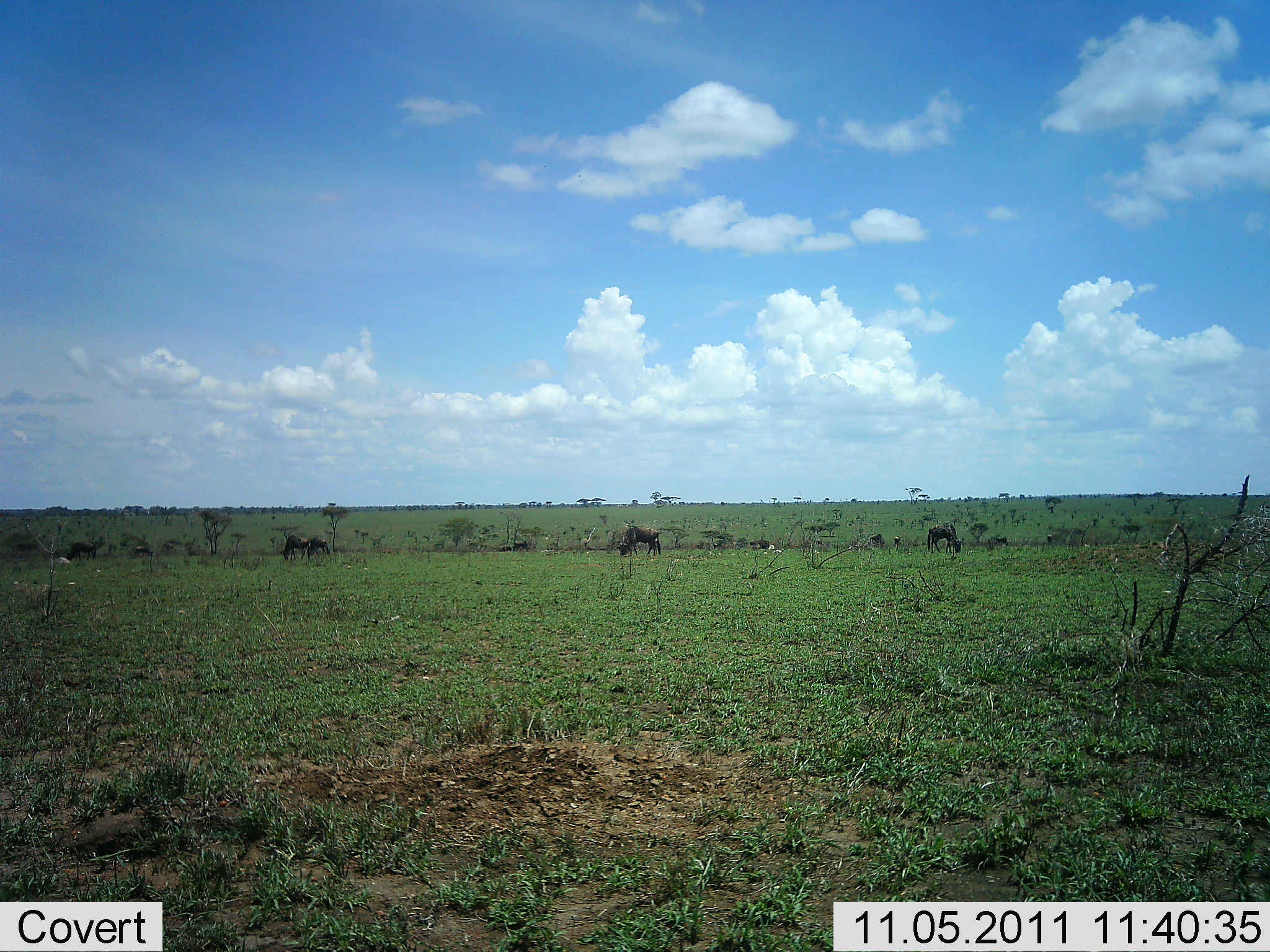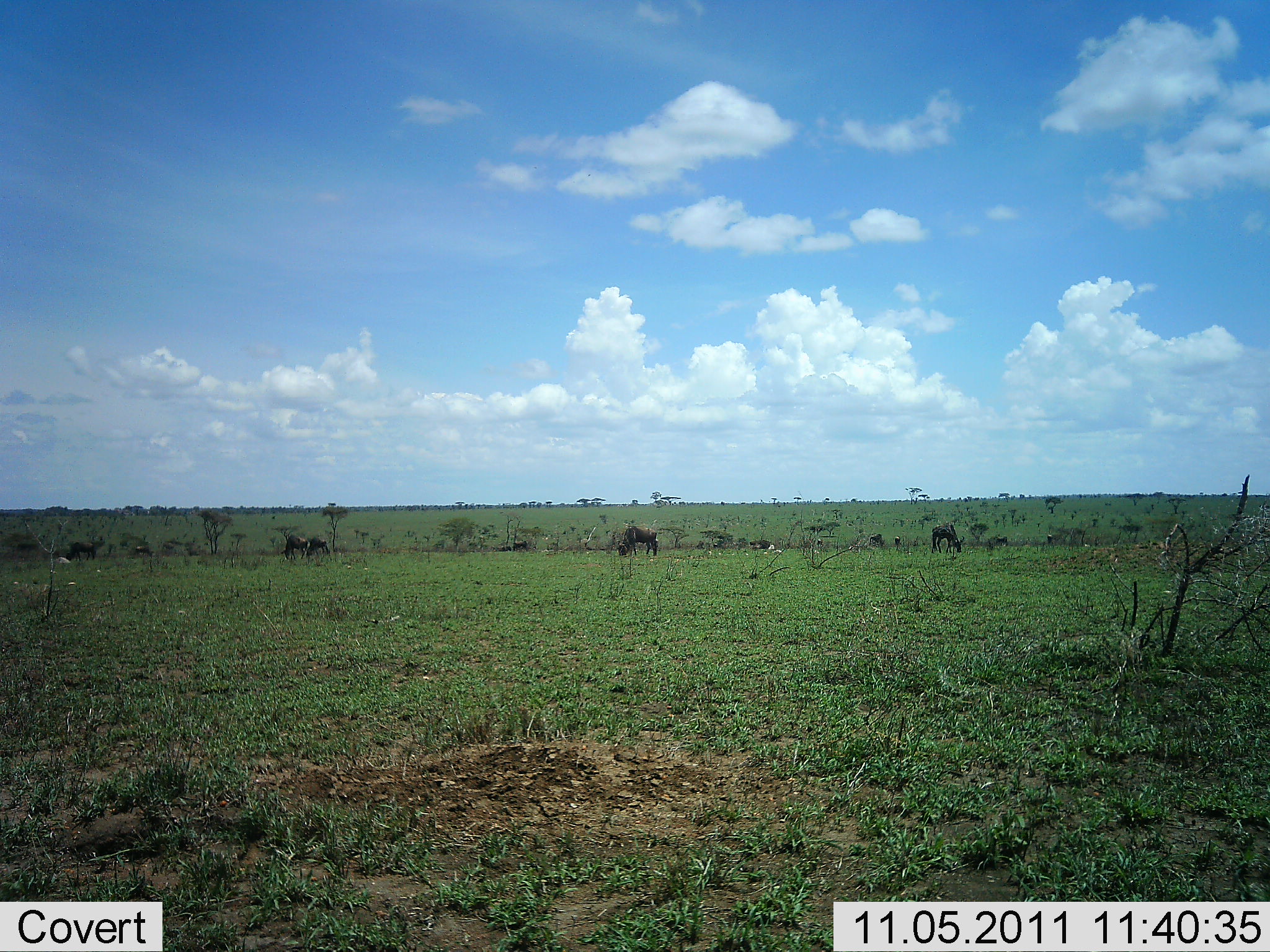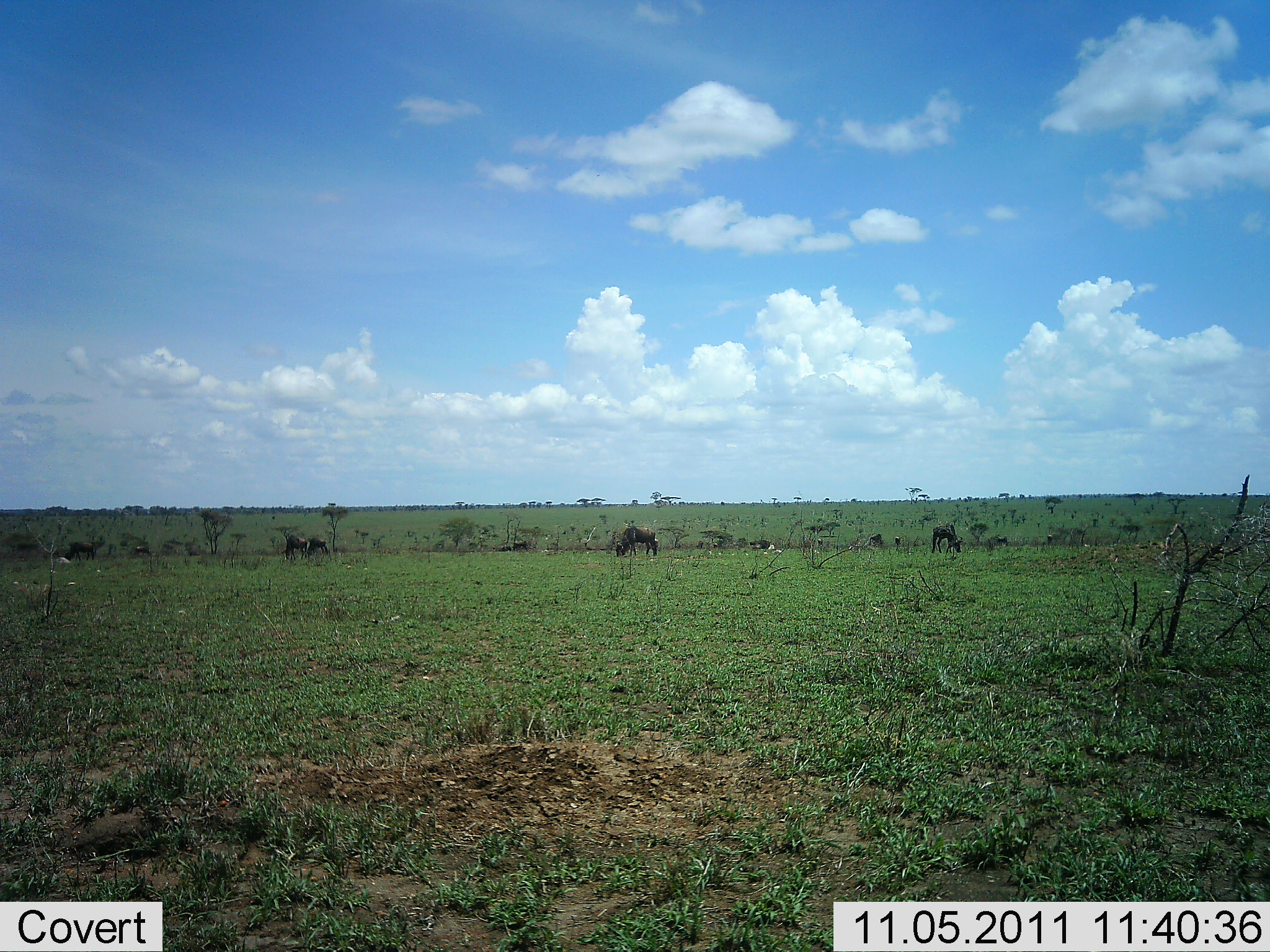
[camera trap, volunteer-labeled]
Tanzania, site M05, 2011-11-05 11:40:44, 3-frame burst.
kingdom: Animalia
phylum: Chordata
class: Mammalia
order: Artiodactyla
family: Bovidae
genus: Connochaetes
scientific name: Connochaetes taurinus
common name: blue wildebeest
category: wildebeest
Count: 5.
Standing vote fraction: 25%.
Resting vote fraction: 0%.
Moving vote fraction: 8%.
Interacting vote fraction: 0%.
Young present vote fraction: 0%.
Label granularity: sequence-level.